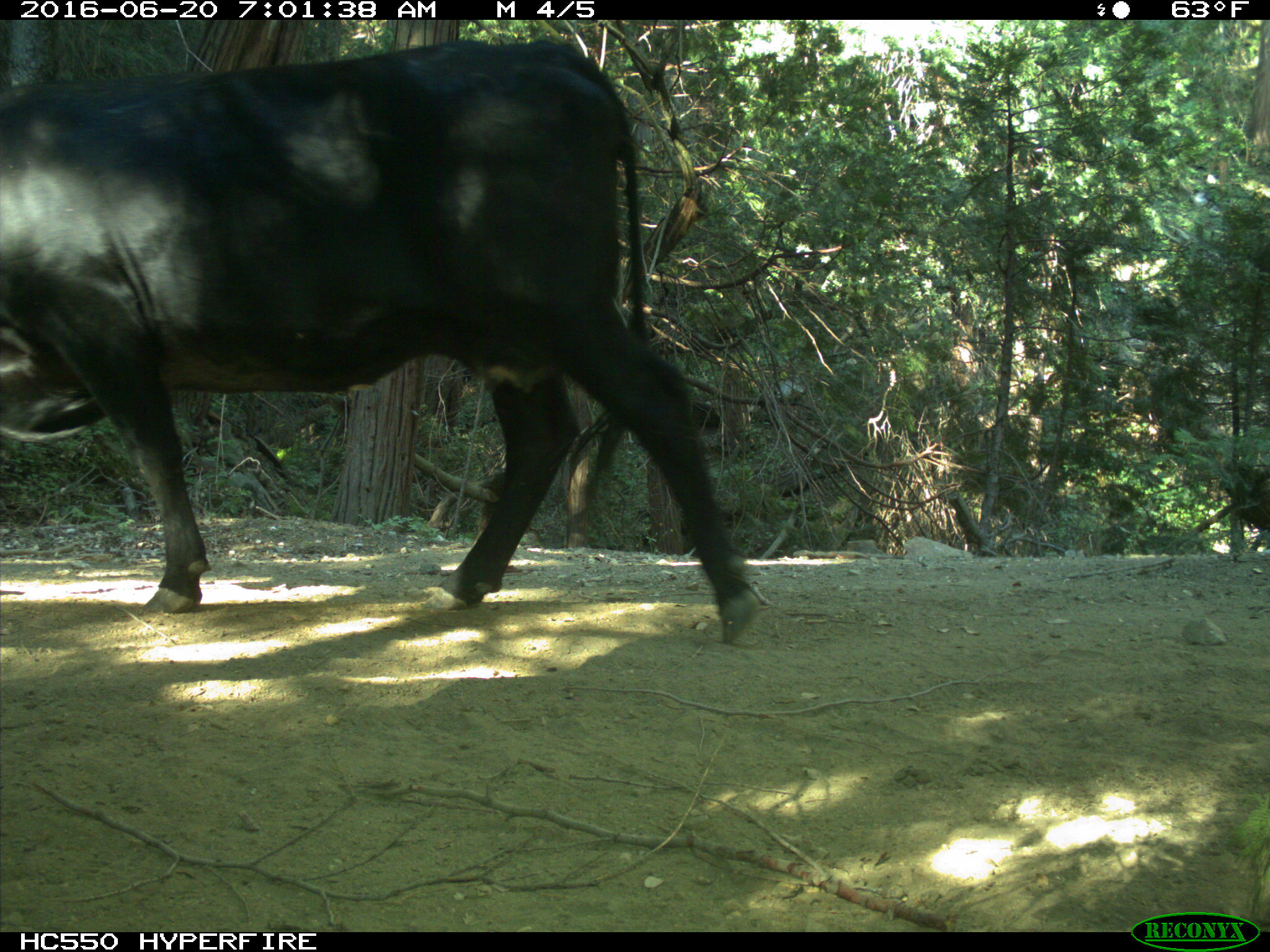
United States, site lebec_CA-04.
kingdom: Animalia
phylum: Chordata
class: Mammalia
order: Artiodactyla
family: Bovidae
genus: Bos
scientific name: Bos taurus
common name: domestic cow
Bos taurus (domestic cow).